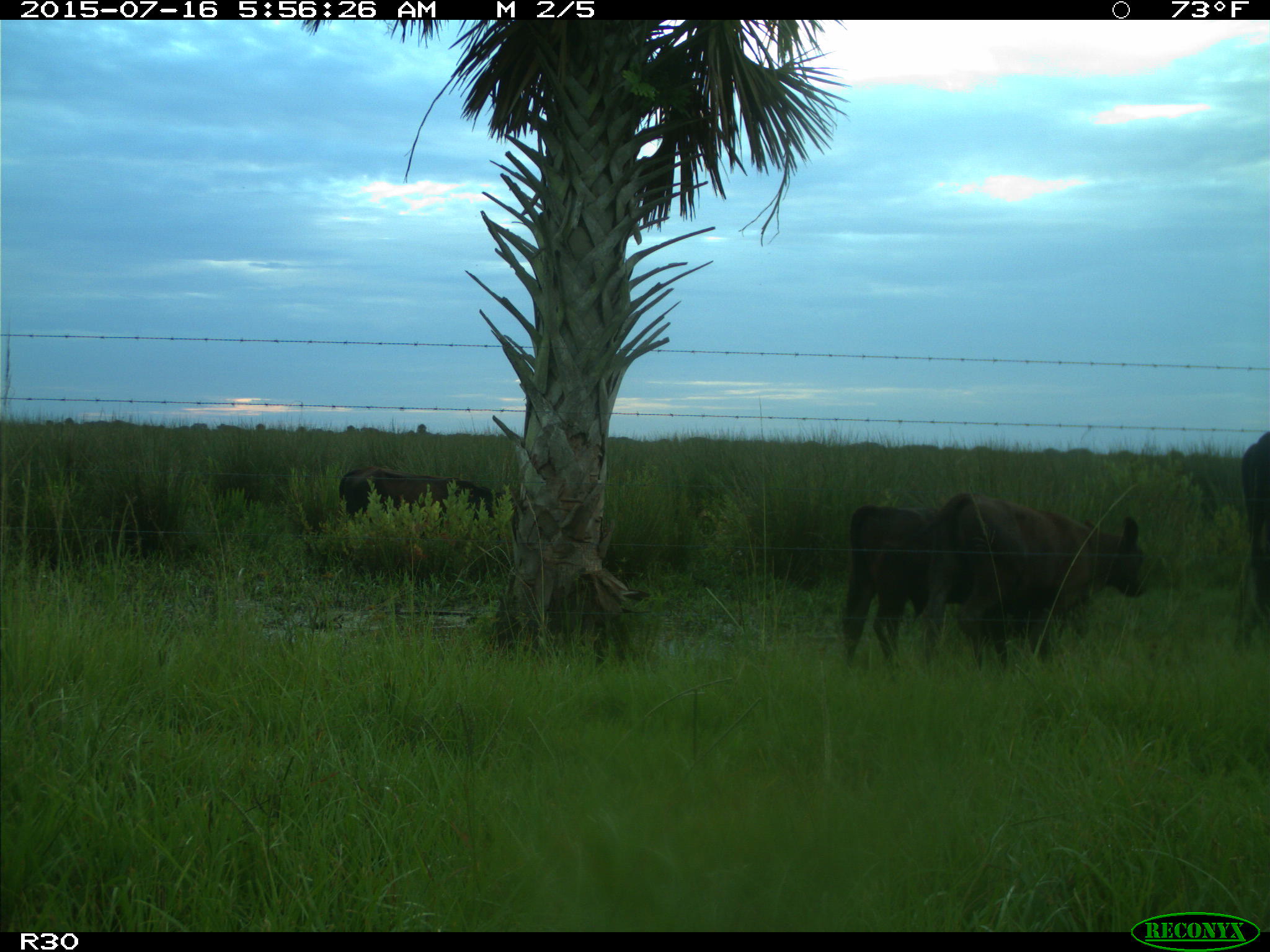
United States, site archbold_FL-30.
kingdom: Animalia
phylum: Chordata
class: Mammalia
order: Artiodactyla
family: Bovidae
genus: Bos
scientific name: Bos taurus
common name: domestic cow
Bos taurus (domestic cow).